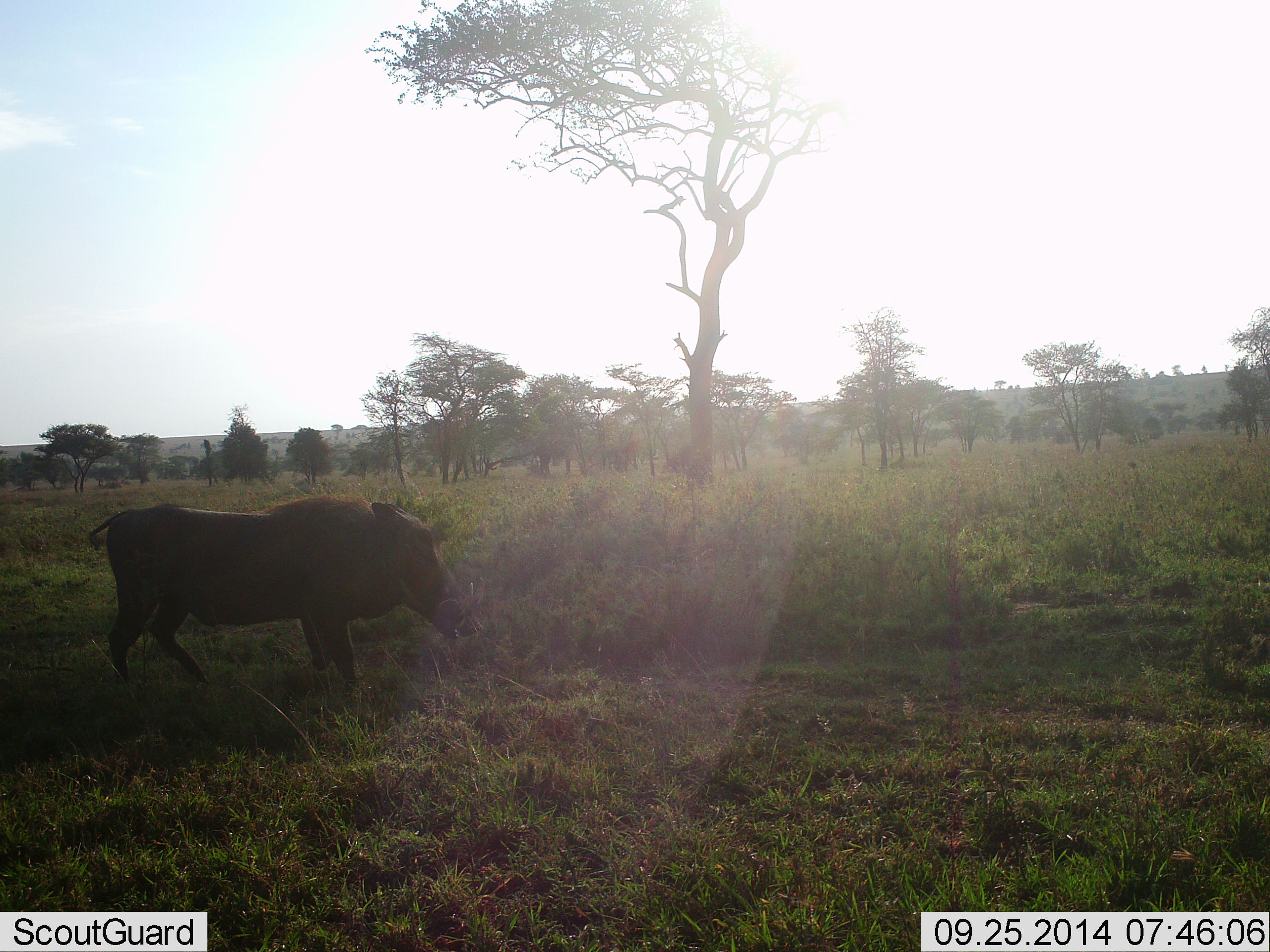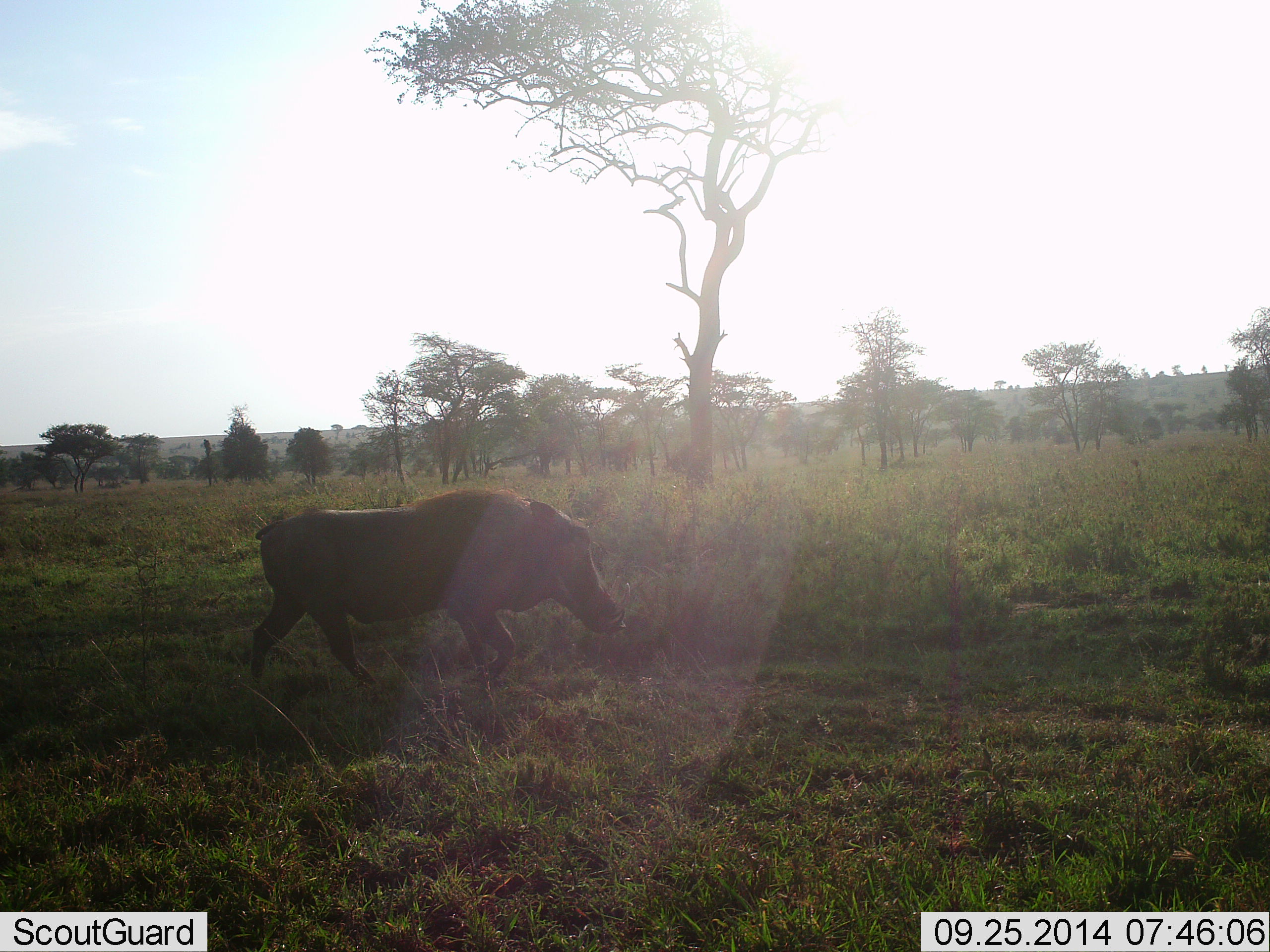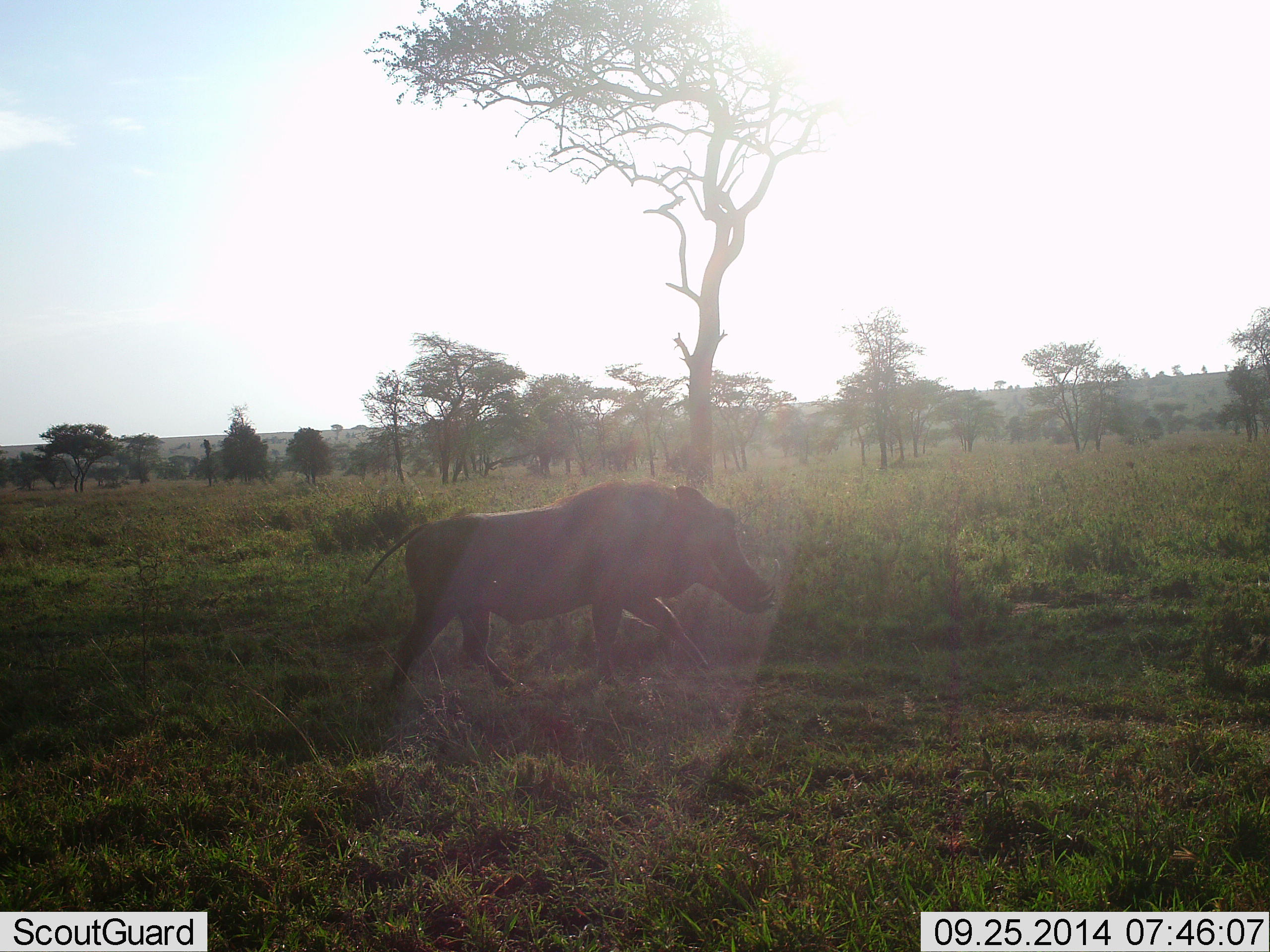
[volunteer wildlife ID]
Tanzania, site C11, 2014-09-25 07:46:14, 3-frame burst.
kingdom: Animalia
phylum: Chordata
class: Mammalia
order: Artiodactyla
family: Suidae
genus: Phacochoerus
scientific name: Phacochoerus africanus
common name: warthog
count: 1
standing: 10%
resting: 0%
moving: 100%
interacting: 0%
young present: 0%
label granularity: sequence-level